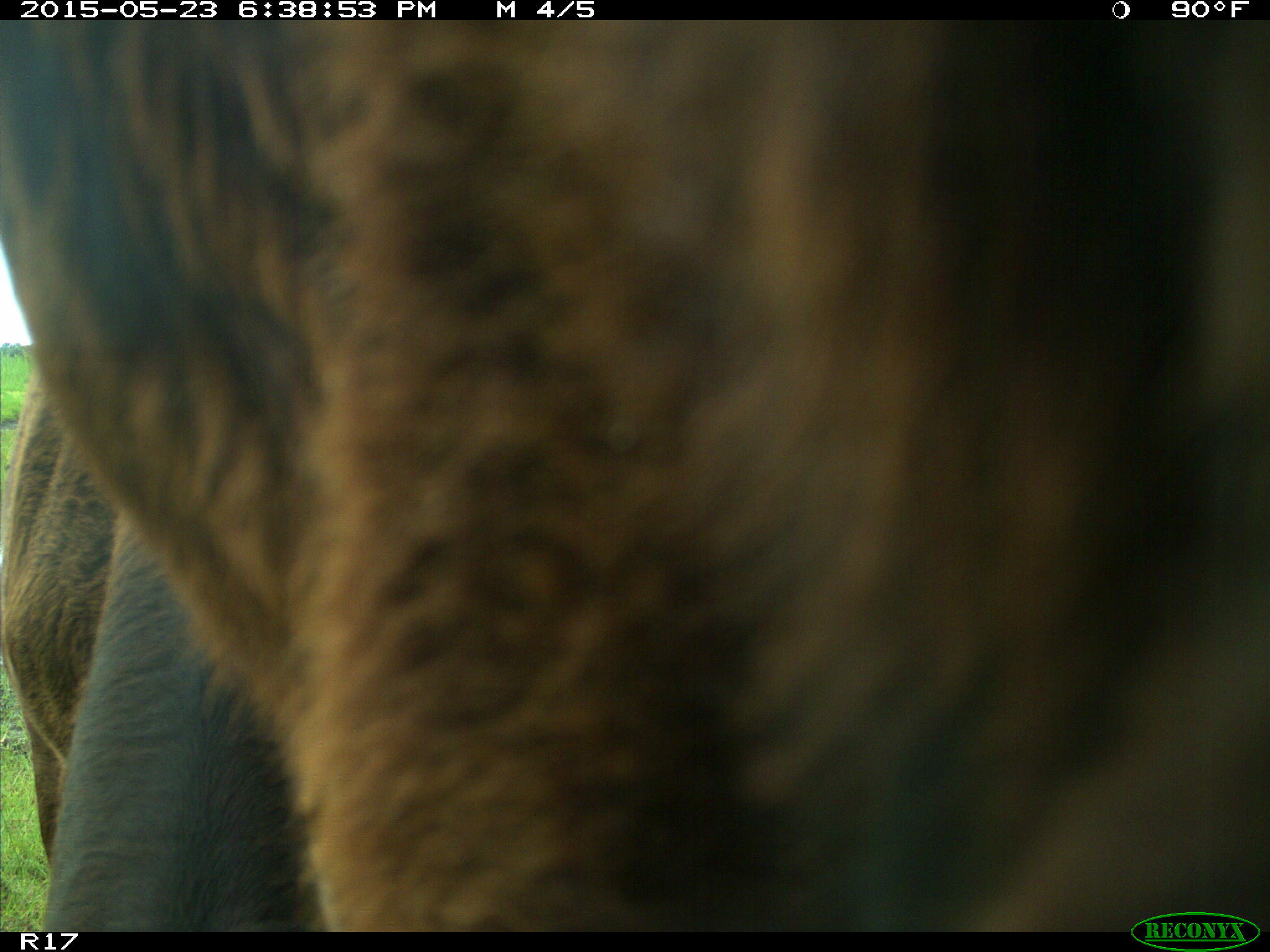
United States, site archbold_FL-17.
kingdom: Animalia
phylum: Chordata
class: Mammalia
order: Artiodactyla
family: Bovidae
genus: Bos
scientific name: Bos taurus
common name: domestic cow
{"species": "Bos taurus (domestic cow)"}